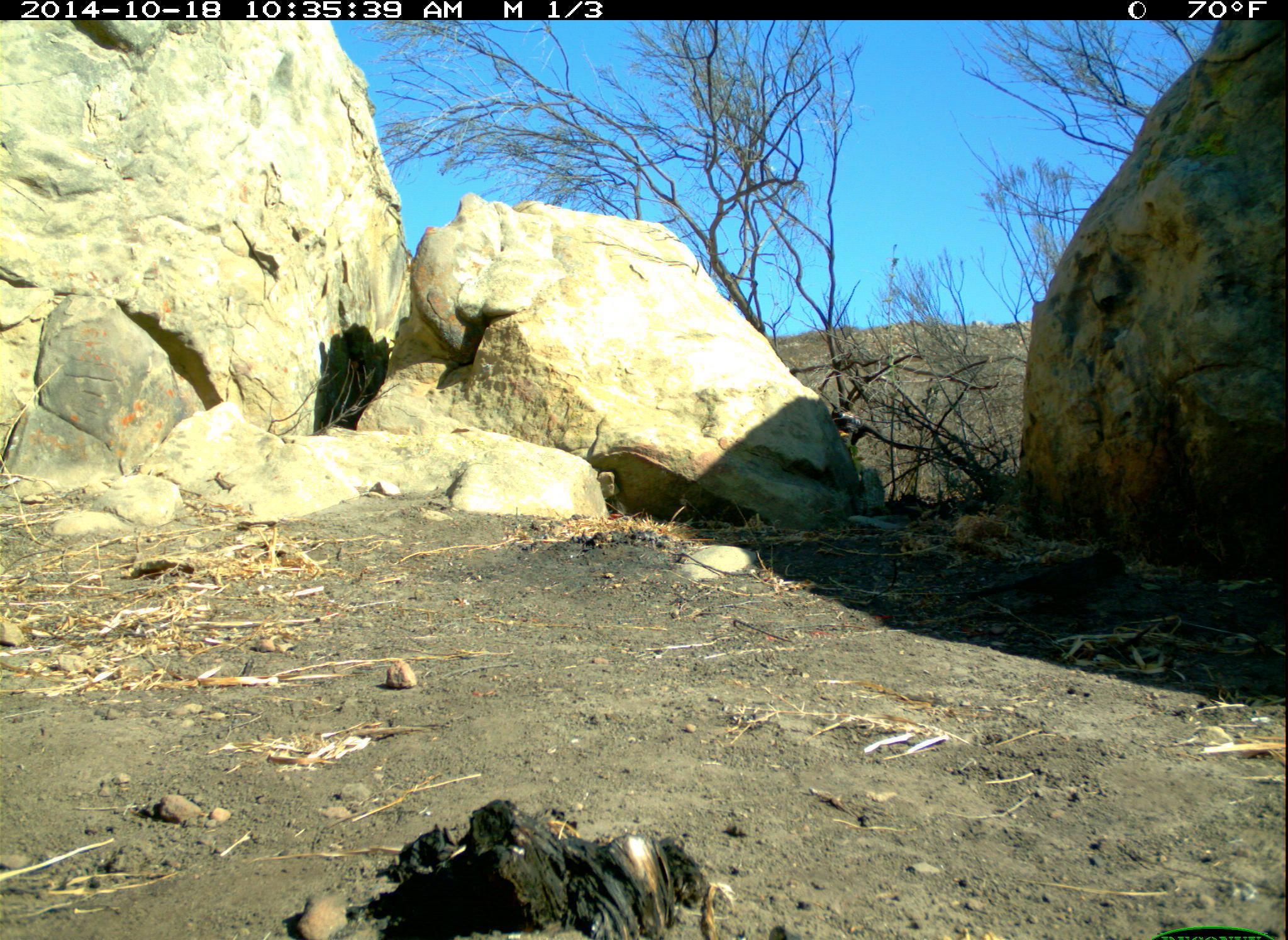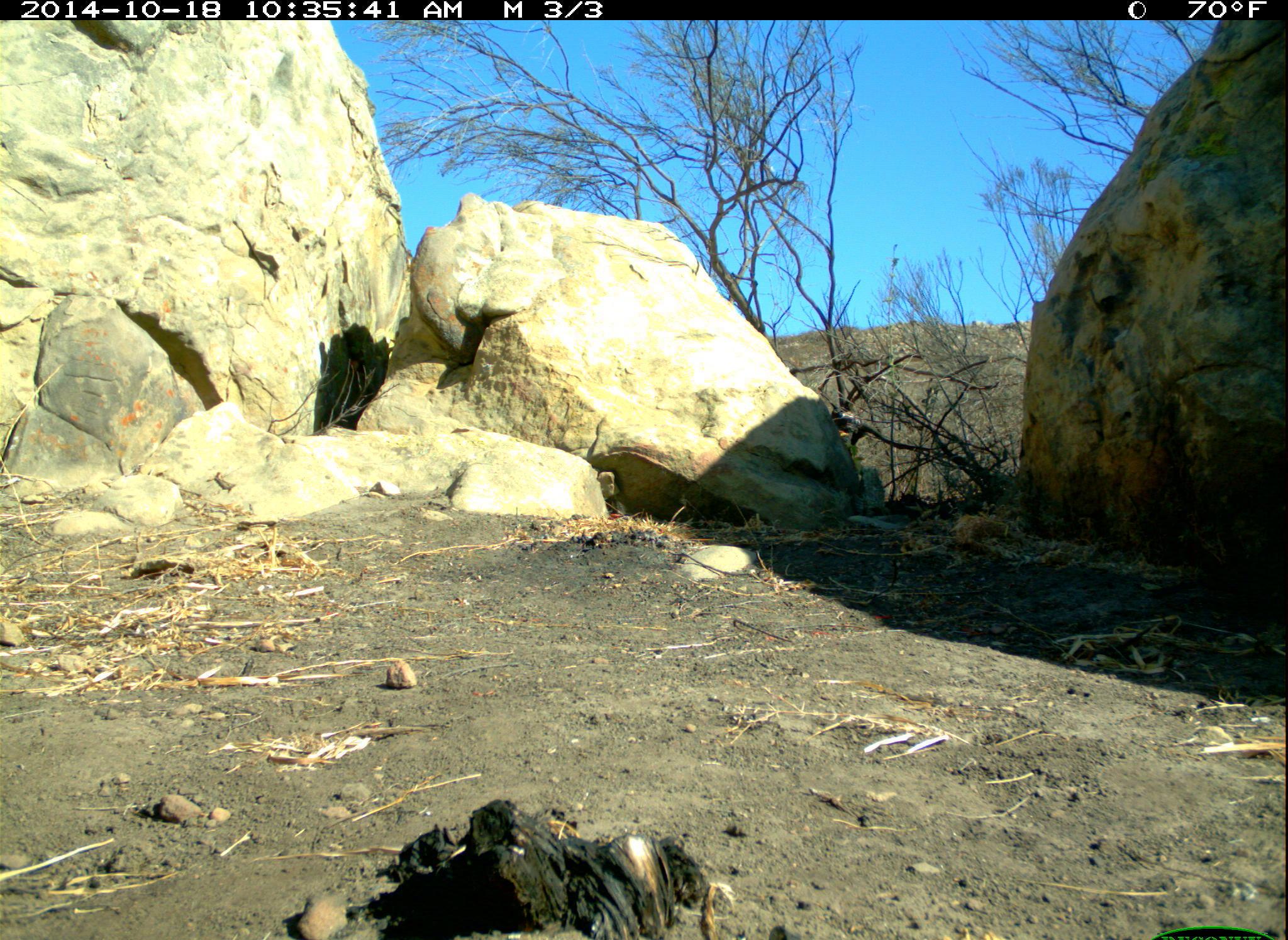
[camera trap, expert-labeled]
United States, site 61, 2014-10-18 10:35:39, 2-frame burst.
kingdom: Animalia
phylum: Chordata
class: Aves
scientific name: Aves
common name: bird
Bird (Aves).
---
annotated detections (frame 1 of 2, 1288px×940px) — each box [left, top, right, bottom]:
bird: [958, 546, 1140, 625]